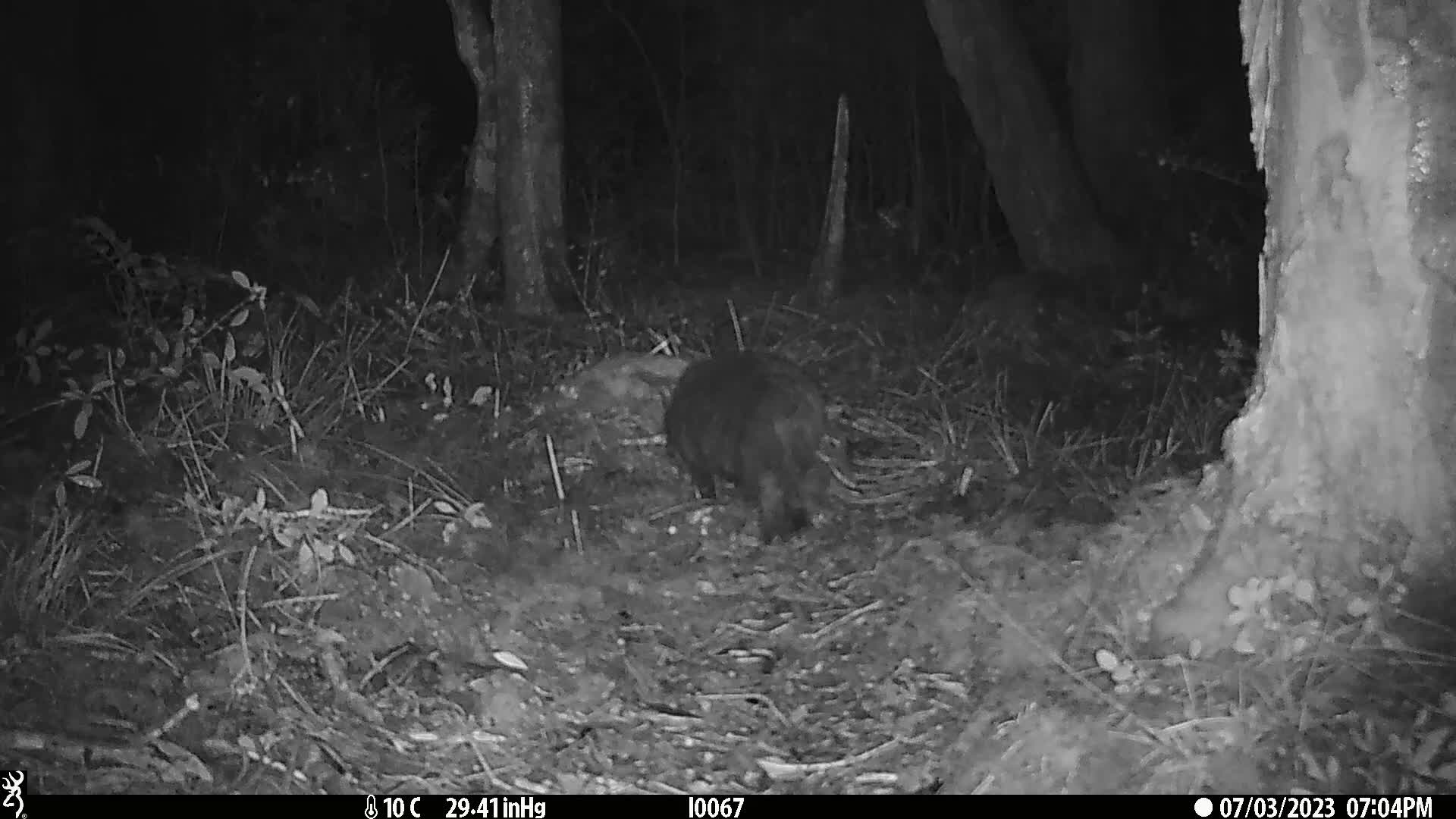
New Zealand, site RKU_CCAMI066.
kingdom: Animalia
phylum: Chordata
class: Mammalia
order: Carnivora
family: Felidae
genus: Felis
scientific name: Felis catus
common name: domestic cat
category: cat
Cat (domestic cat) (Felis catus).